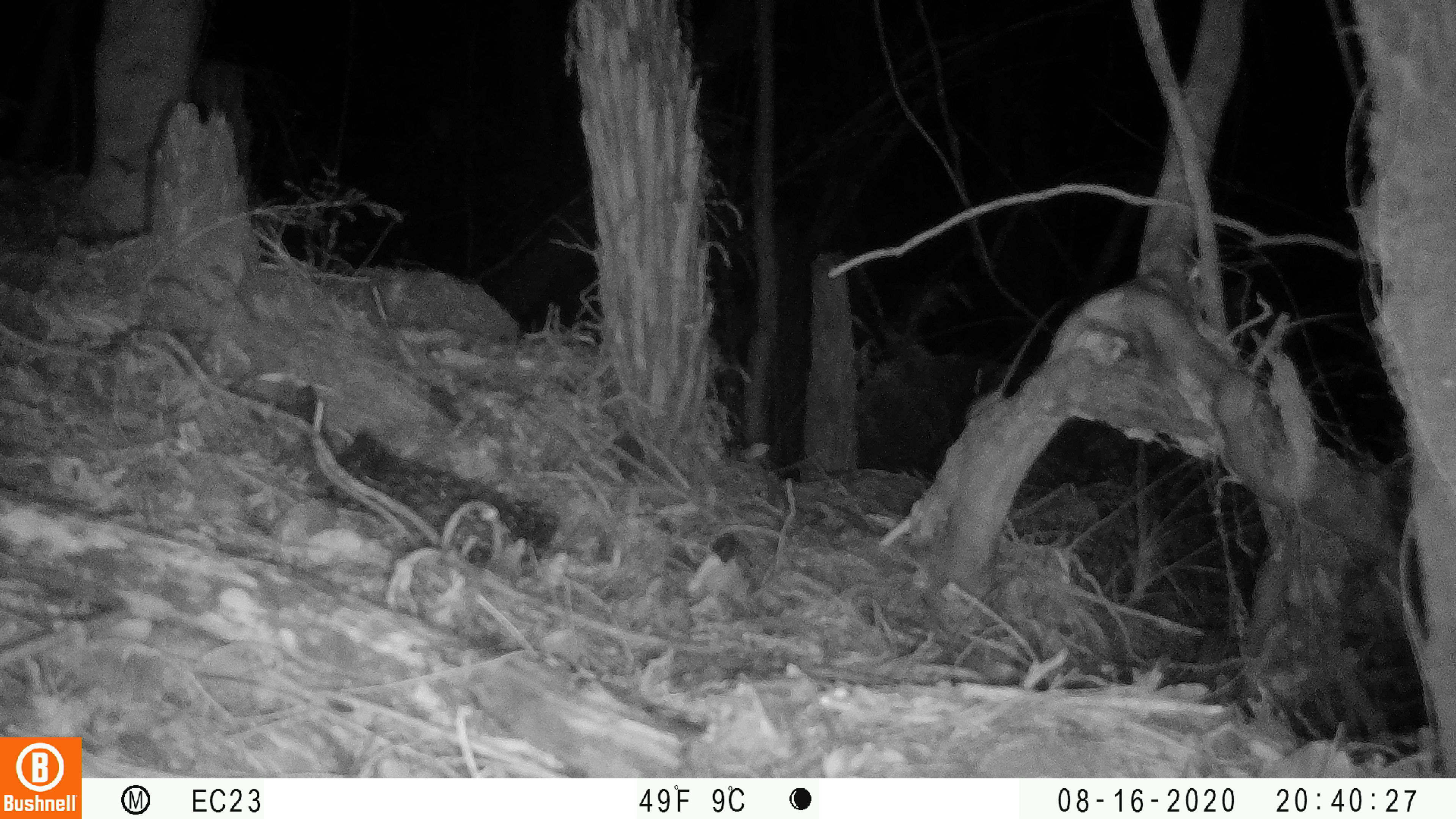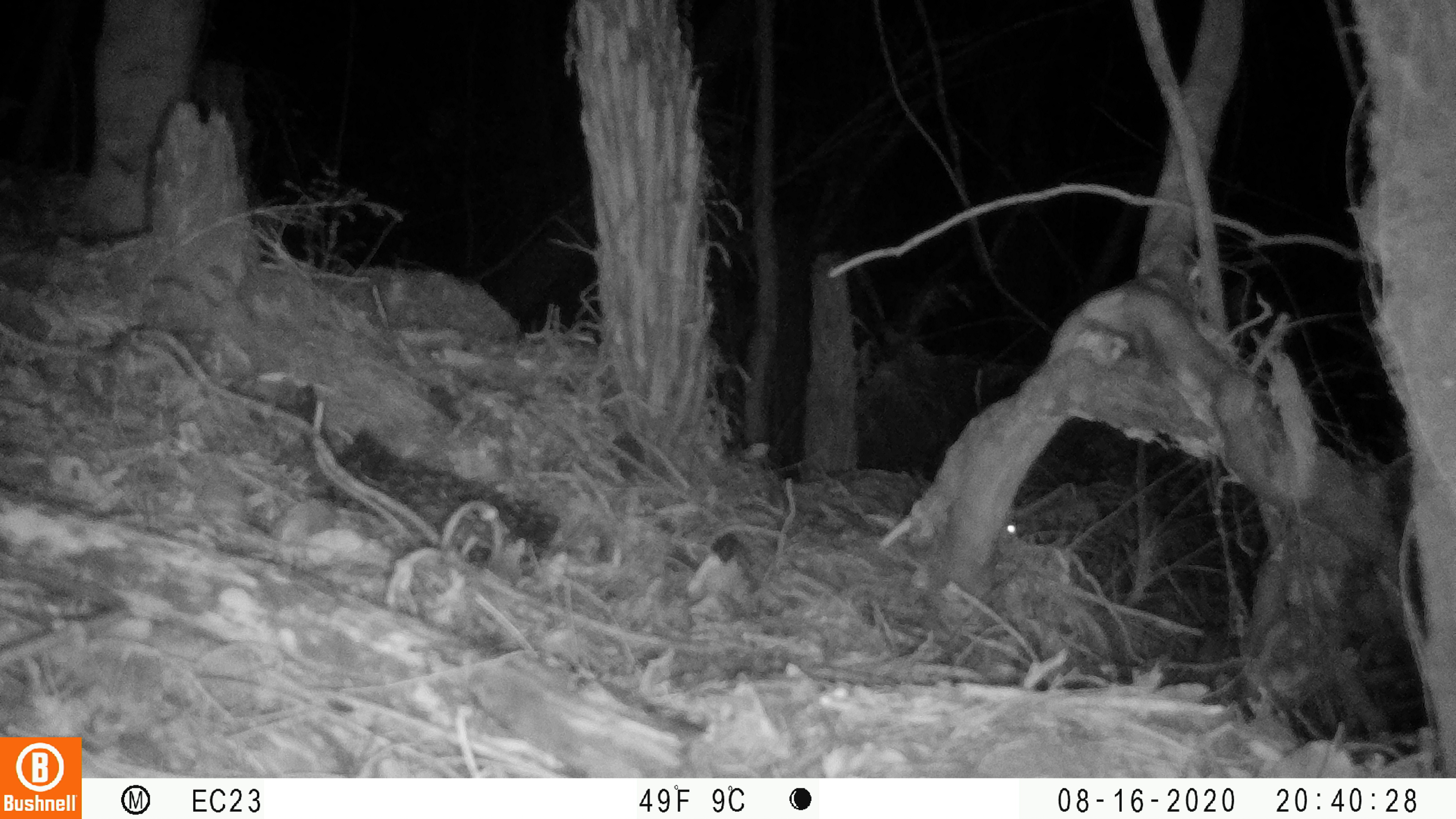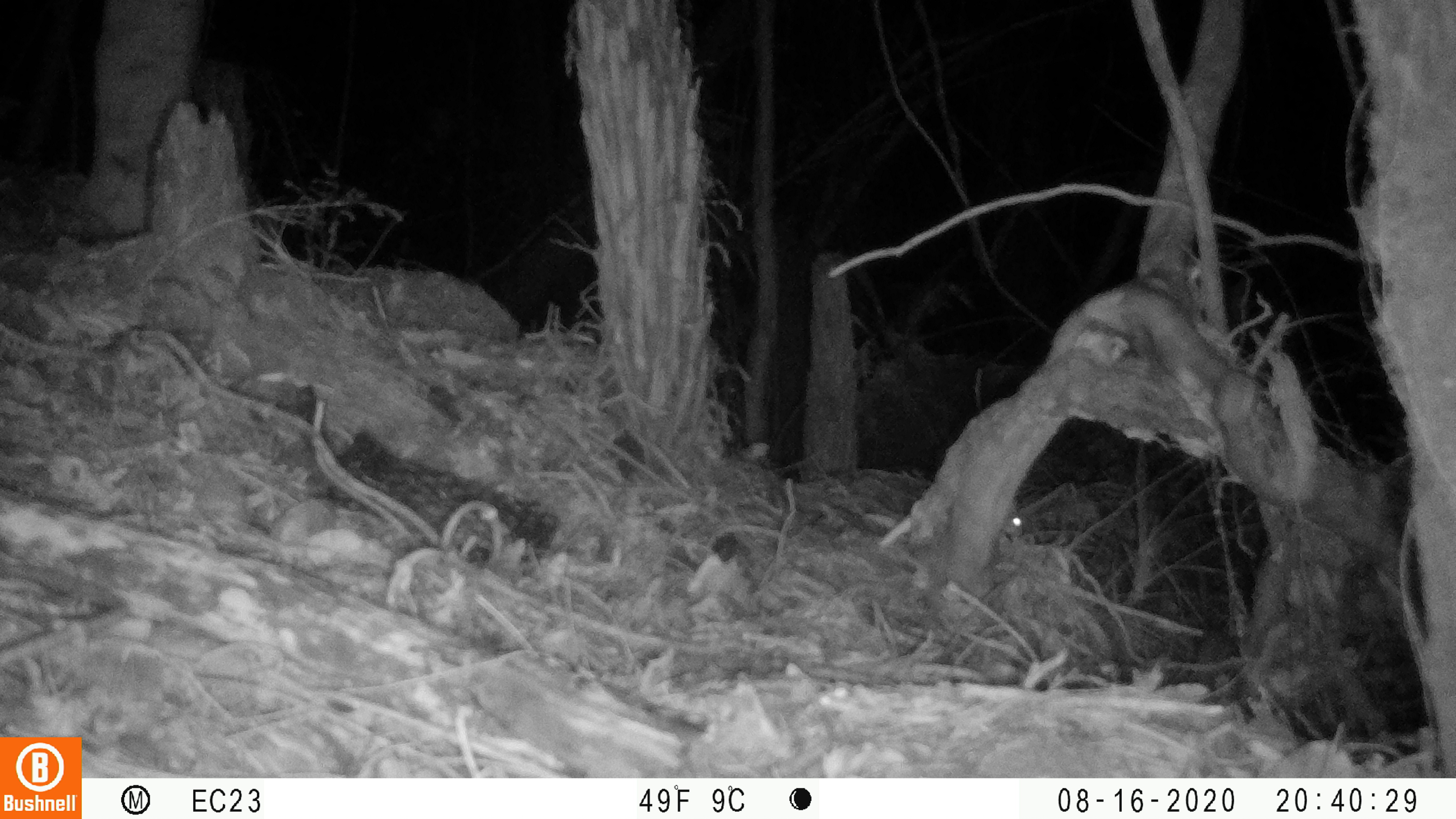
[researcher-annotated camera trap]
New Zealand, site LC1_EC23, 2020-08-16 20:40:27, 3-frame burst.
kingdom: Animalia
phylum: Chordata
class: Mammalia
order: Rodentia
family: Muridae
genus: Rattus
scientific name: Rattus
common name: rat